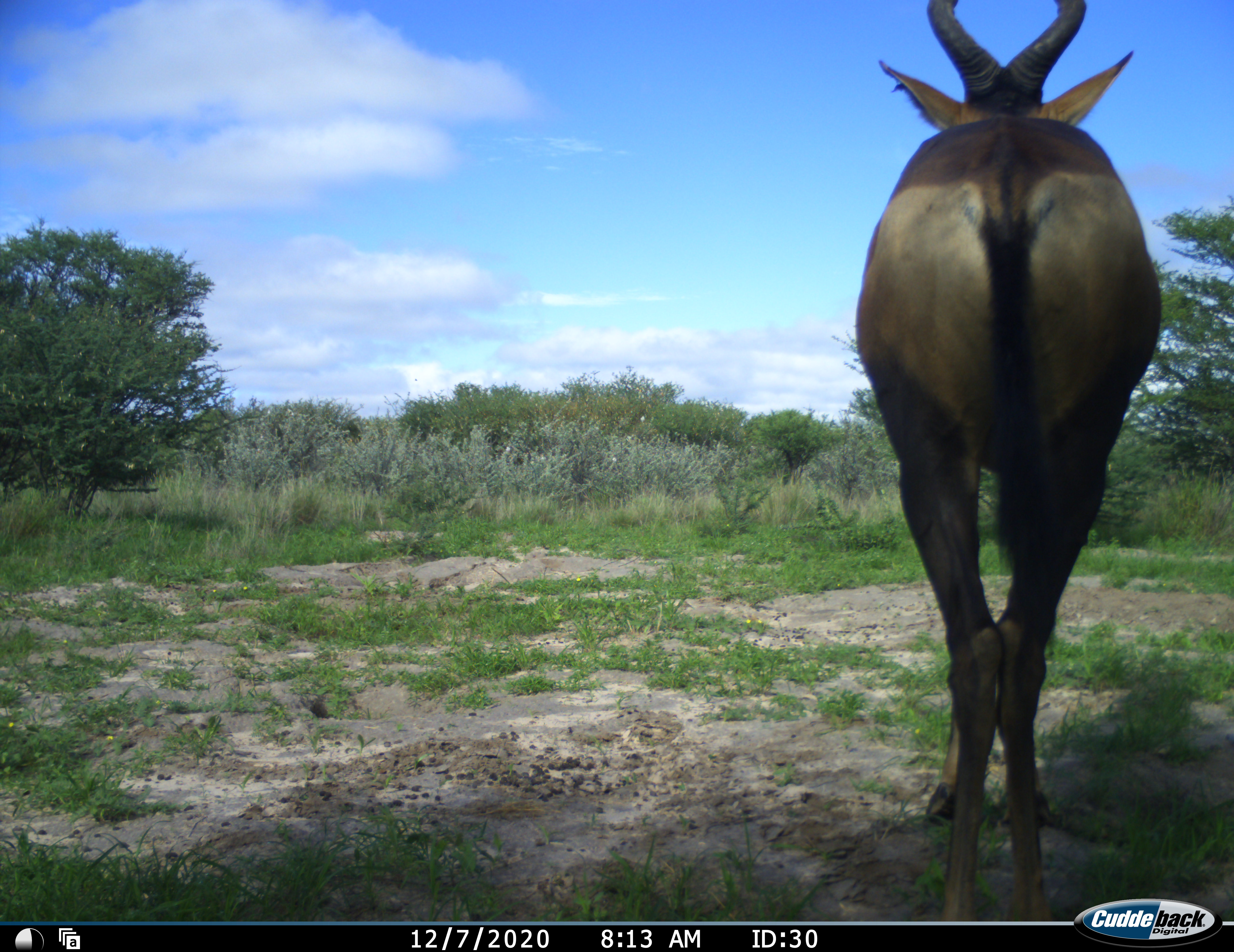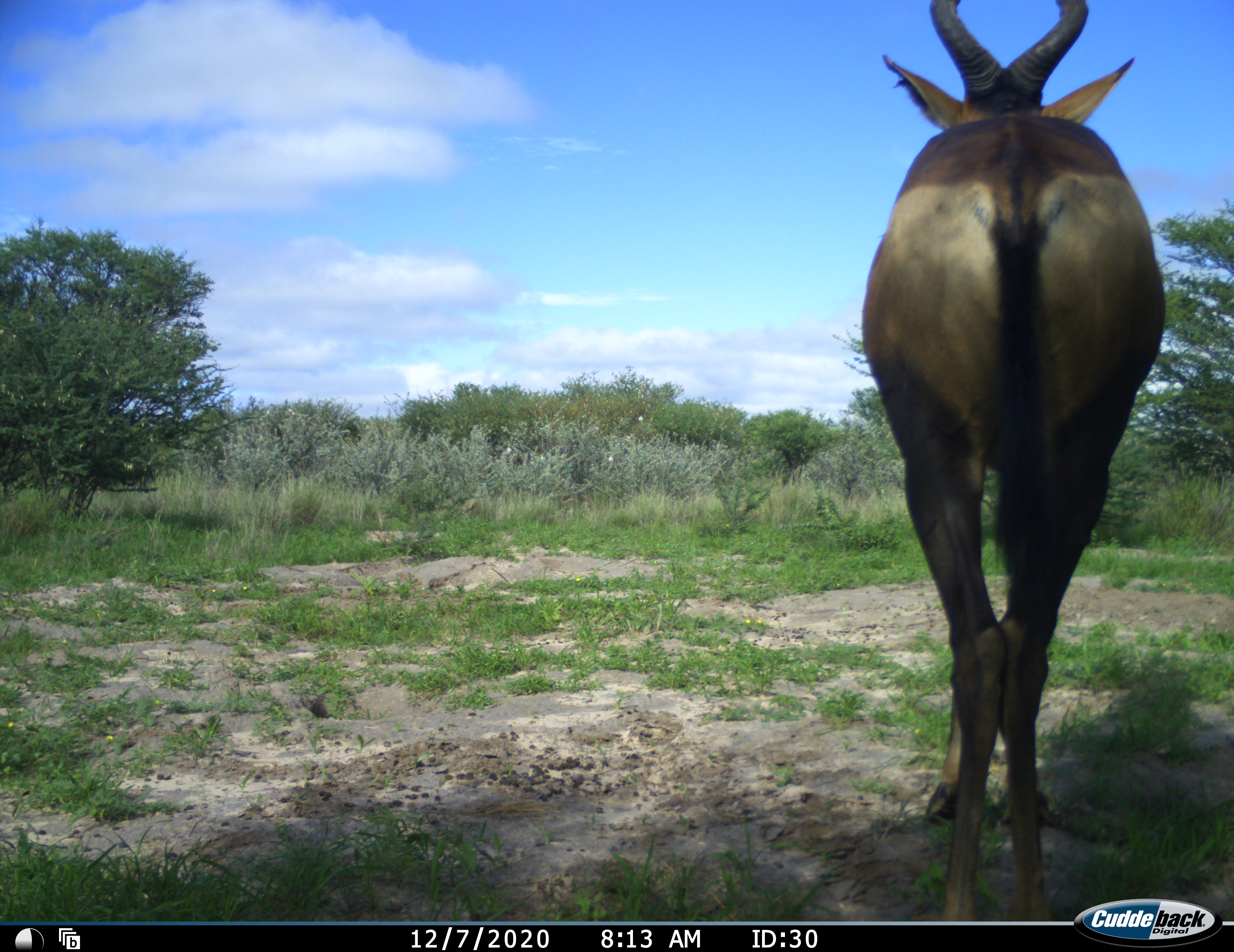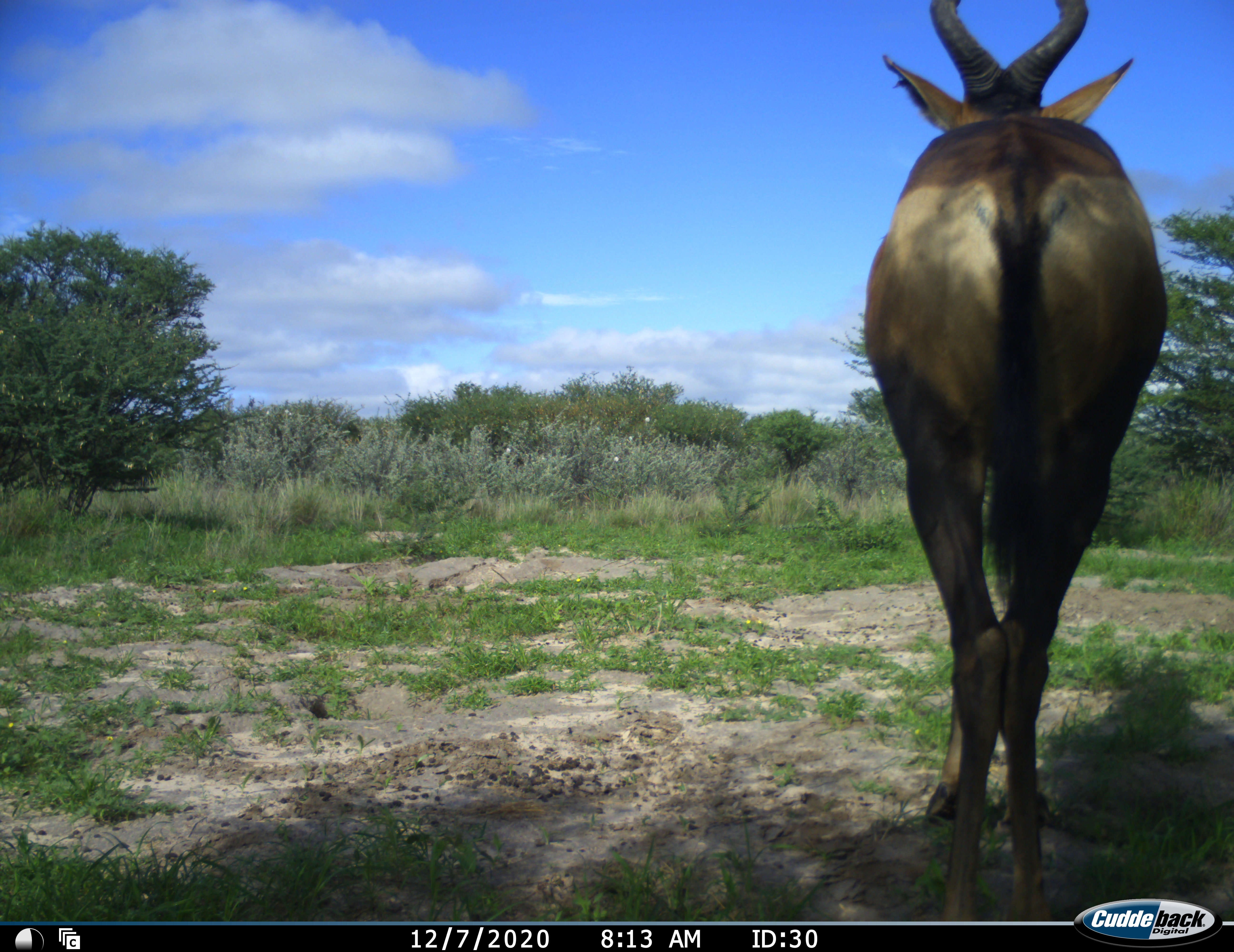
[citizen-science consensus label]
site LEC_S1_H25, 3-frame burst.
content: unidentified animal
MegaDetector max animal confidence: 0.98